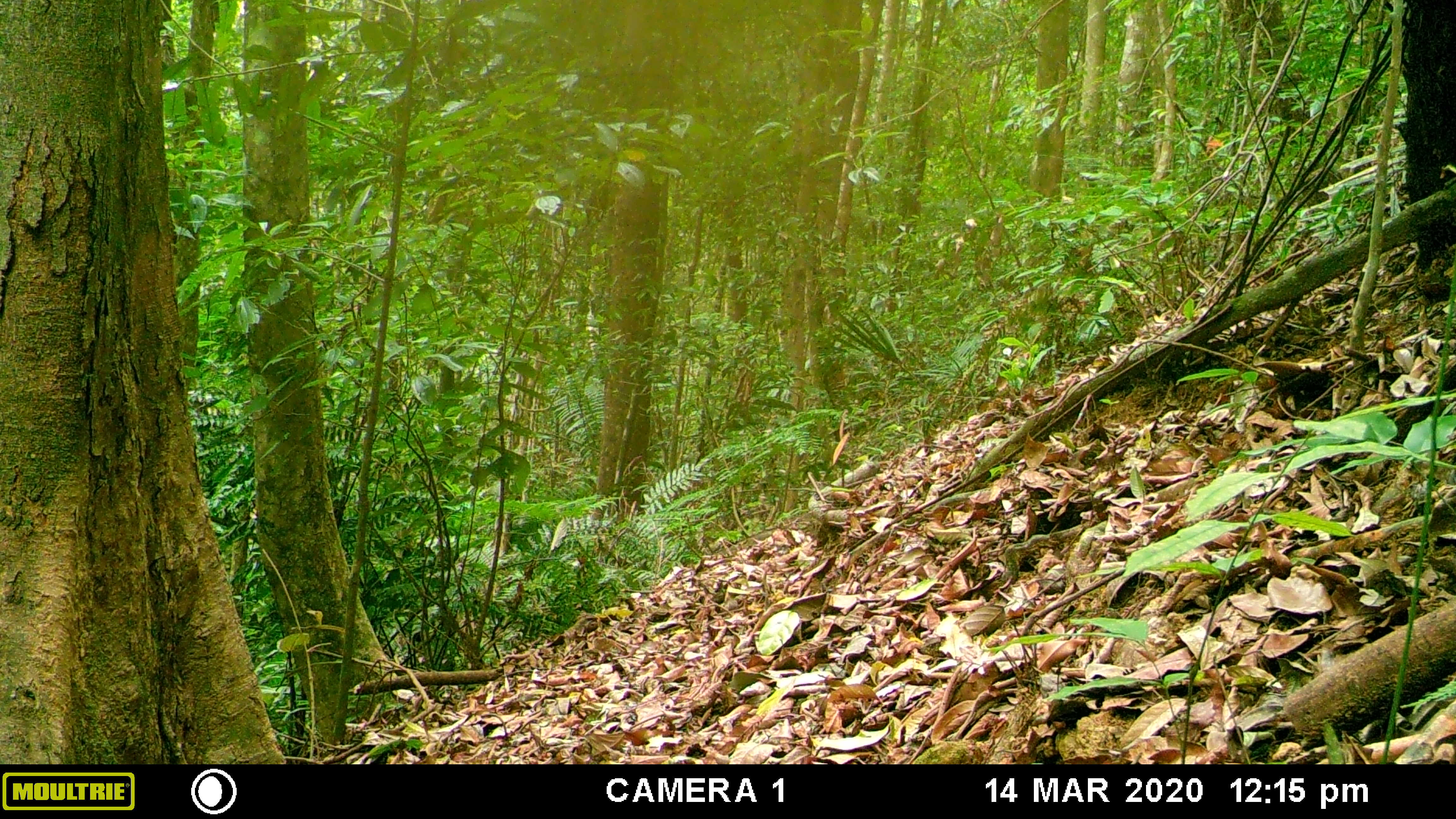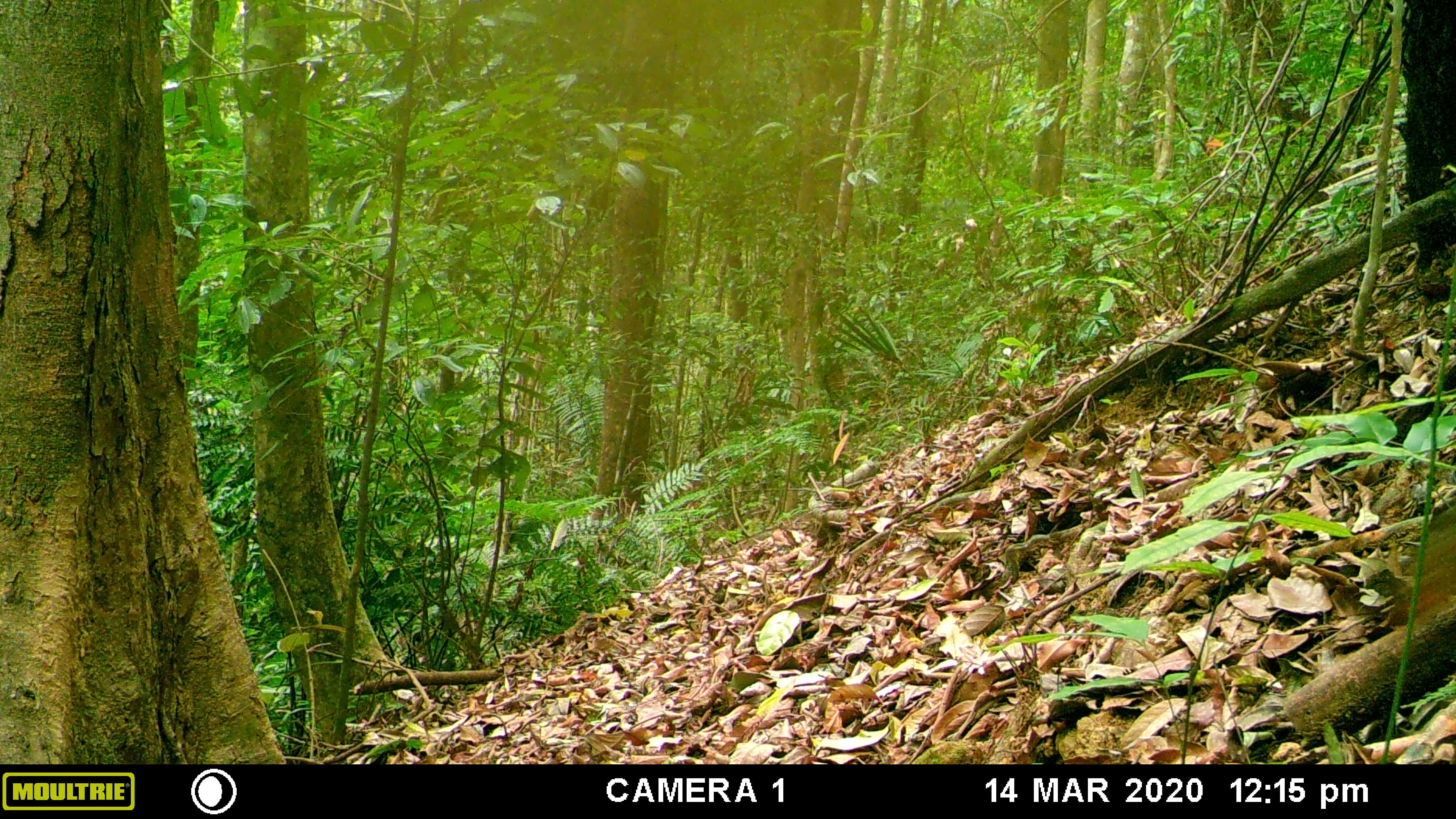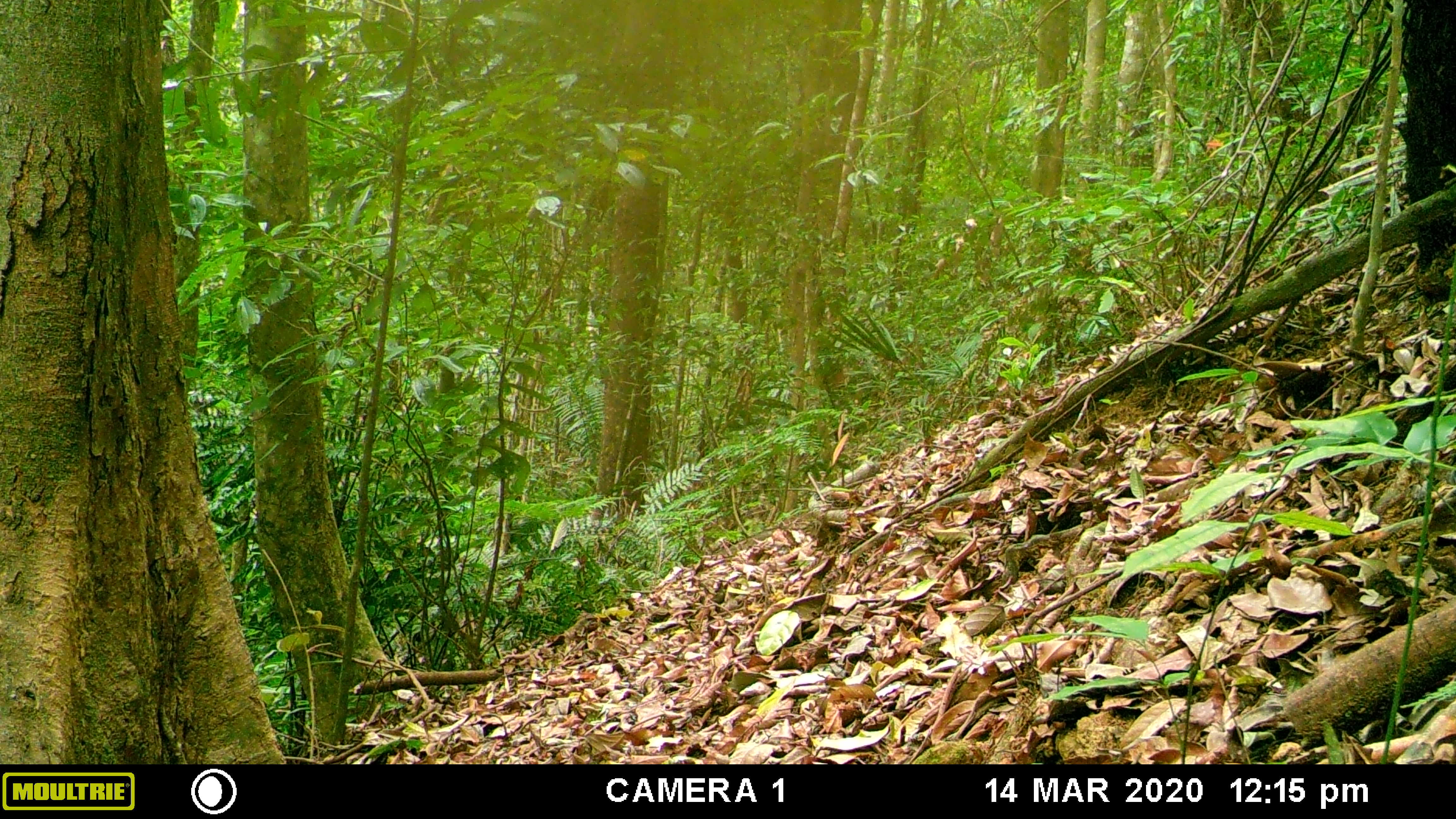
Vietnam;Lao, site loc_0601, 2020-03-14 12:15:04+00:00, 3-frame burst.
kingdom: Animalia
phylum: Chordata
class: Mammalia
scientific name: Mammalia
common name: mammal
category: unidentified small mammal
Unidentified small mammal (mammal) (Mammalia). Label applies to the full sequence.